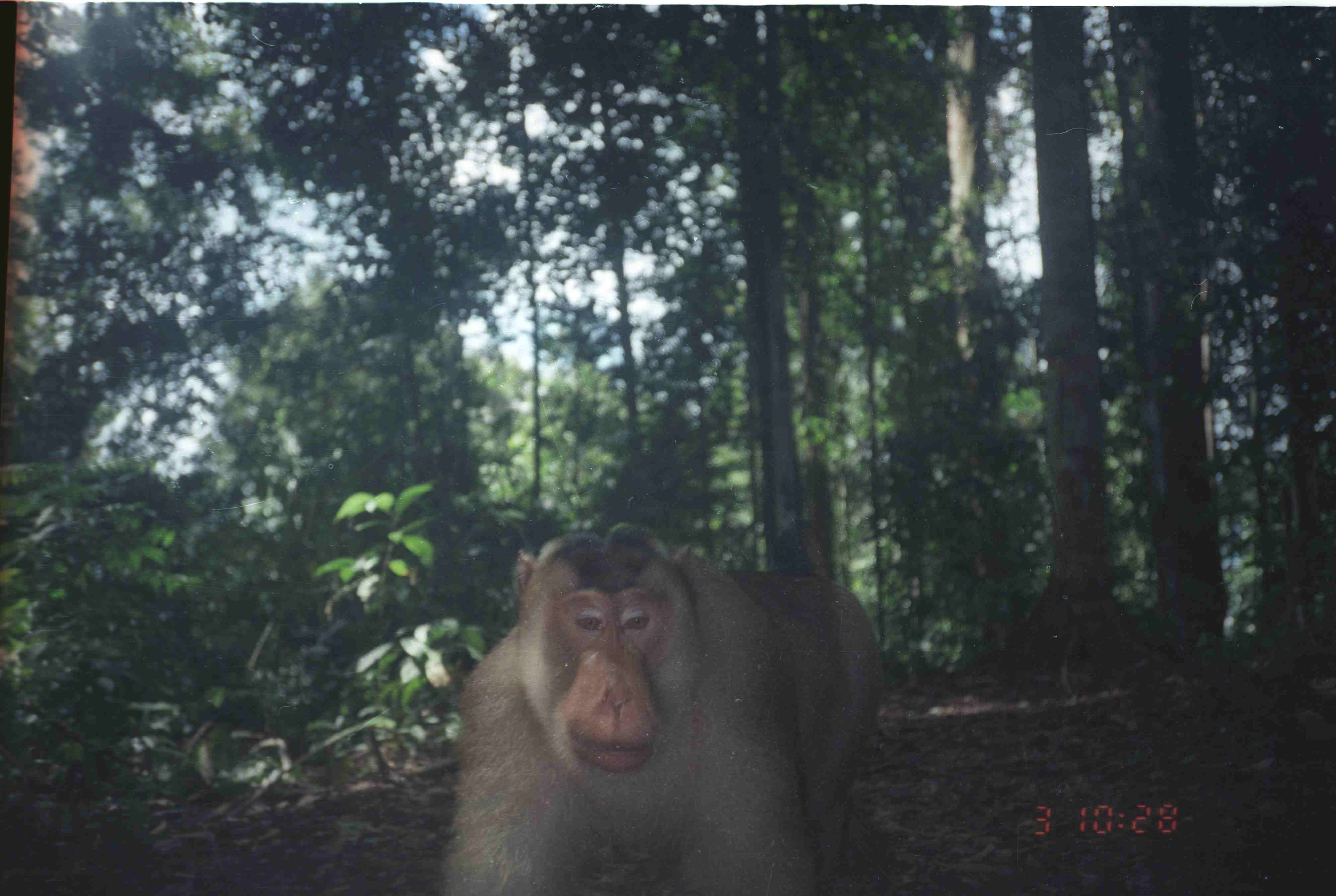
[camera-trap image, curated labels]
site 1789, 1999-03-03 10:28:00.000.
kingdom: Animalia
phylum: Chordata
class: Mammalia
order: Primates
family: Cercopithecidae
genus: Macaca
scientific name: Macaca nemestrina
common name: southern pig-tailed macaque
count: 1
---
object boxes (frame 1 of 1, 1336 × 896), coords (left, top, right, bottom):
macaca nemestrina: (438, 523, 889, 896)